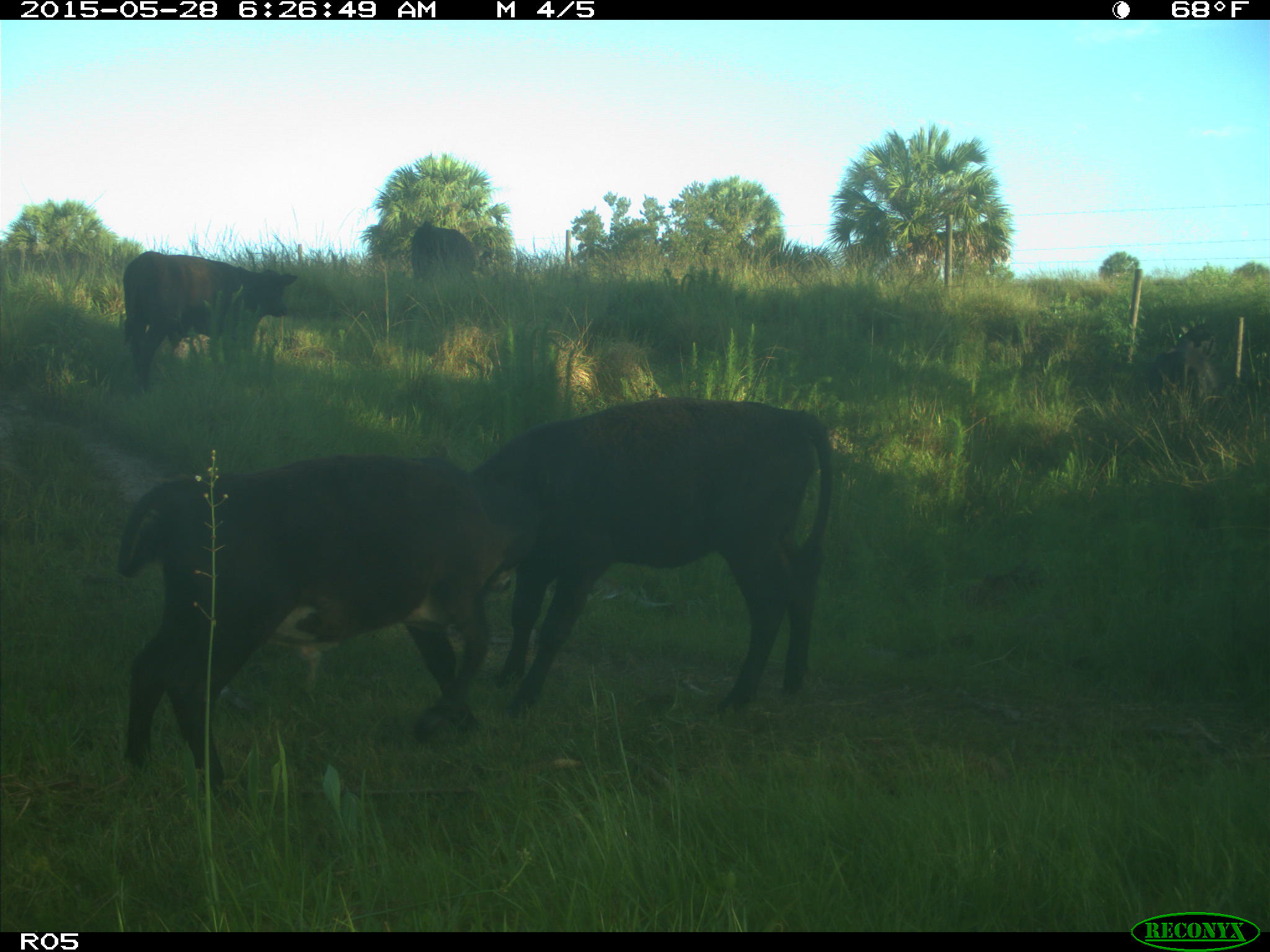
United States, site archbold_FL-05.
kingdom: Animalia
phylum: Chordata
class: Mammalia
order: Artiodactyla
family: Bovidae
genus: Bos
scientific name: Bos taurus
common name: domestic cow